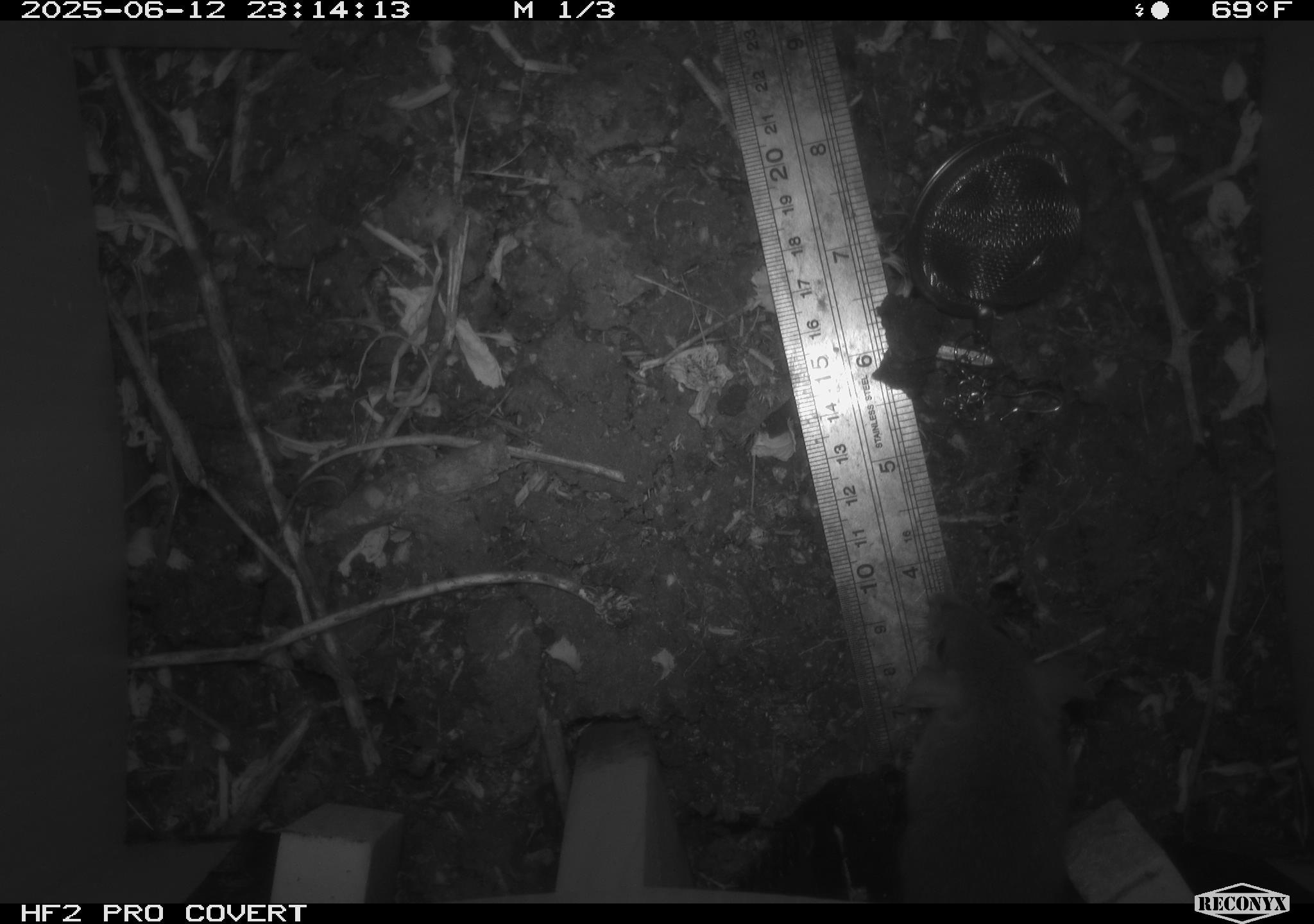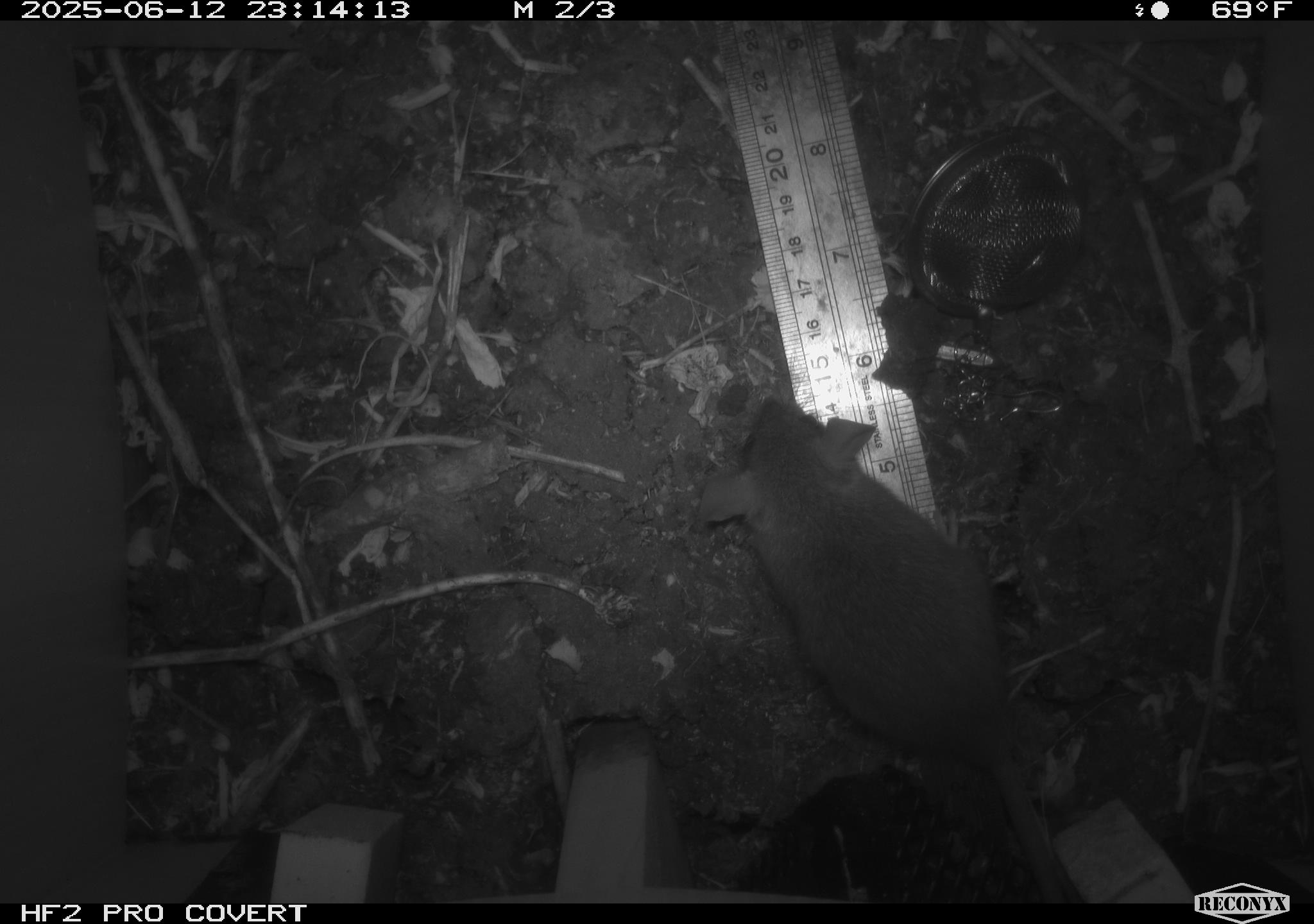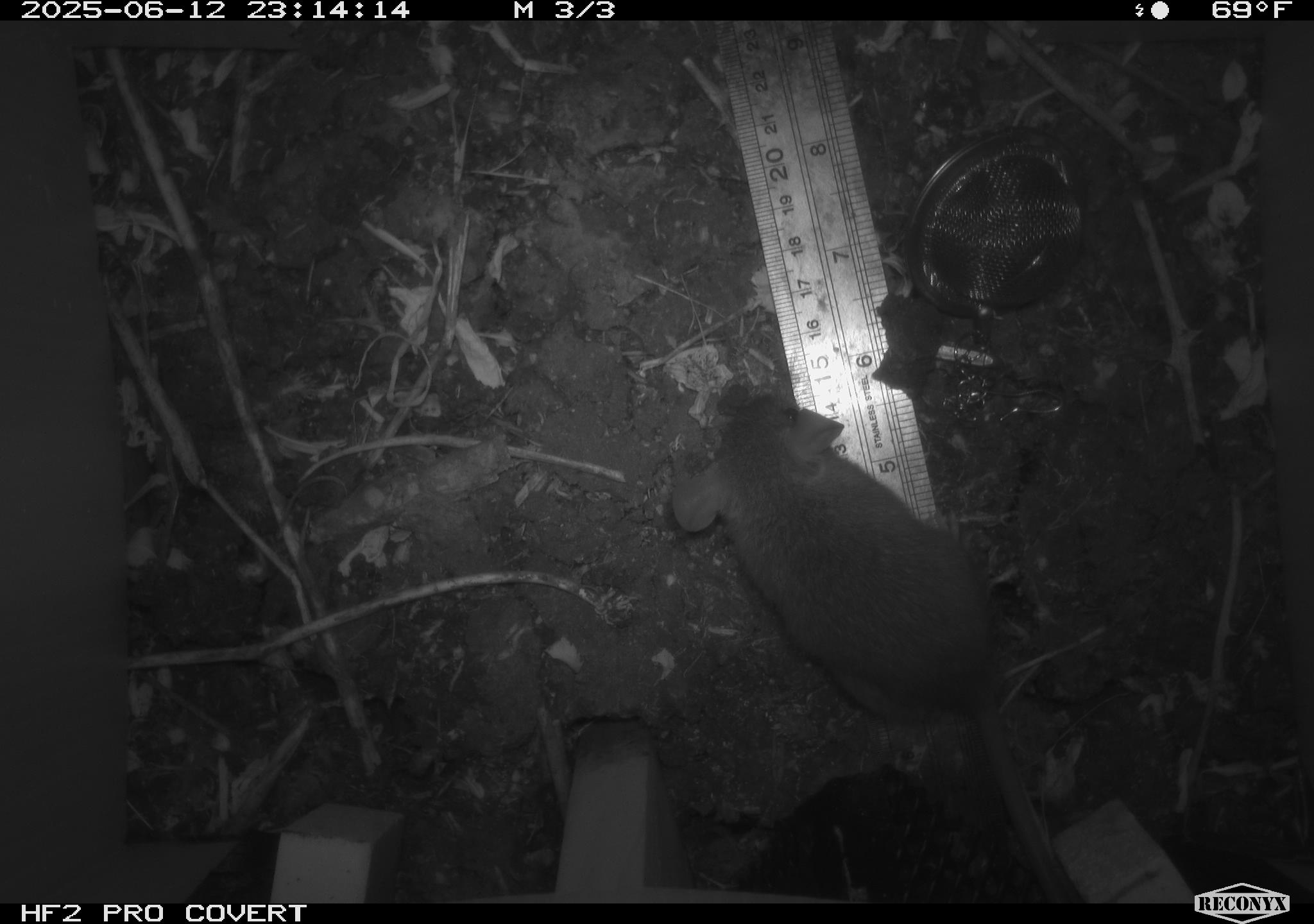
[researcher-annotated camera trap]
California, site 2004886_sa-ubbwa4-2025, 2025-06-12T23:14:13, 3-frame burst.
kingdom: Animalia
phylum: Chordata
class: Mammalia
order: Rodentia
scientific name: Rodentia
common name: rodent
Rodent (Rodentia).